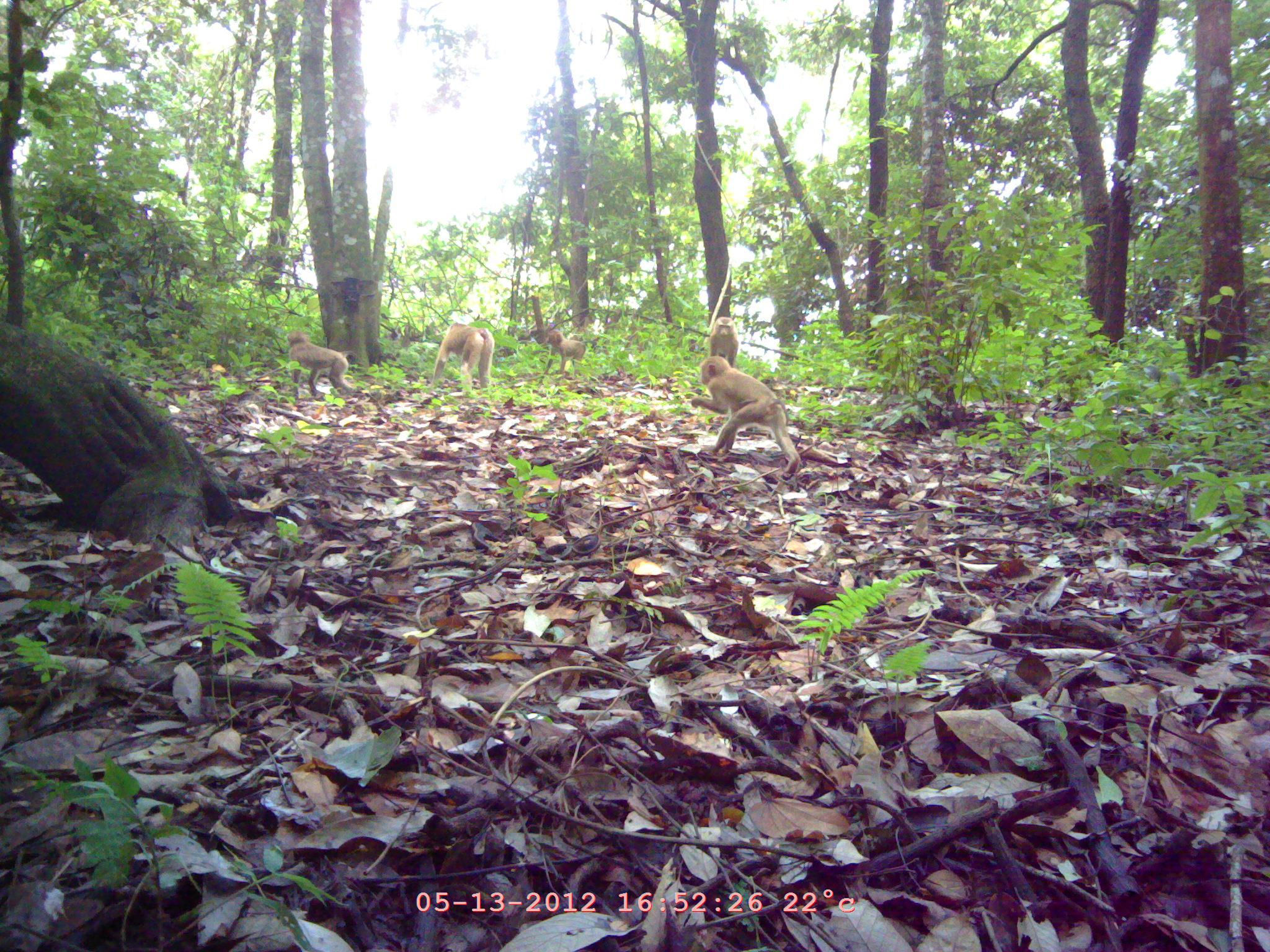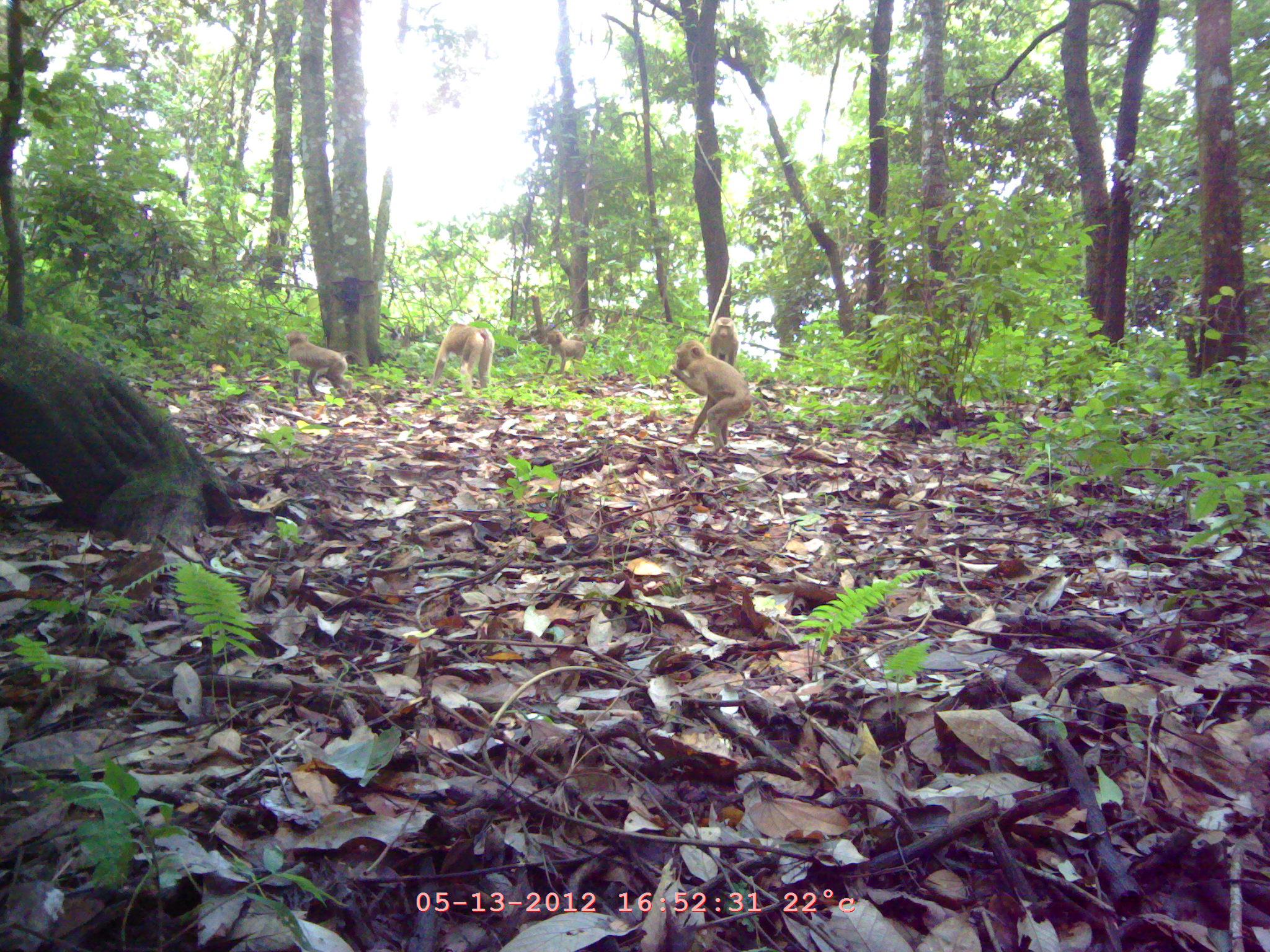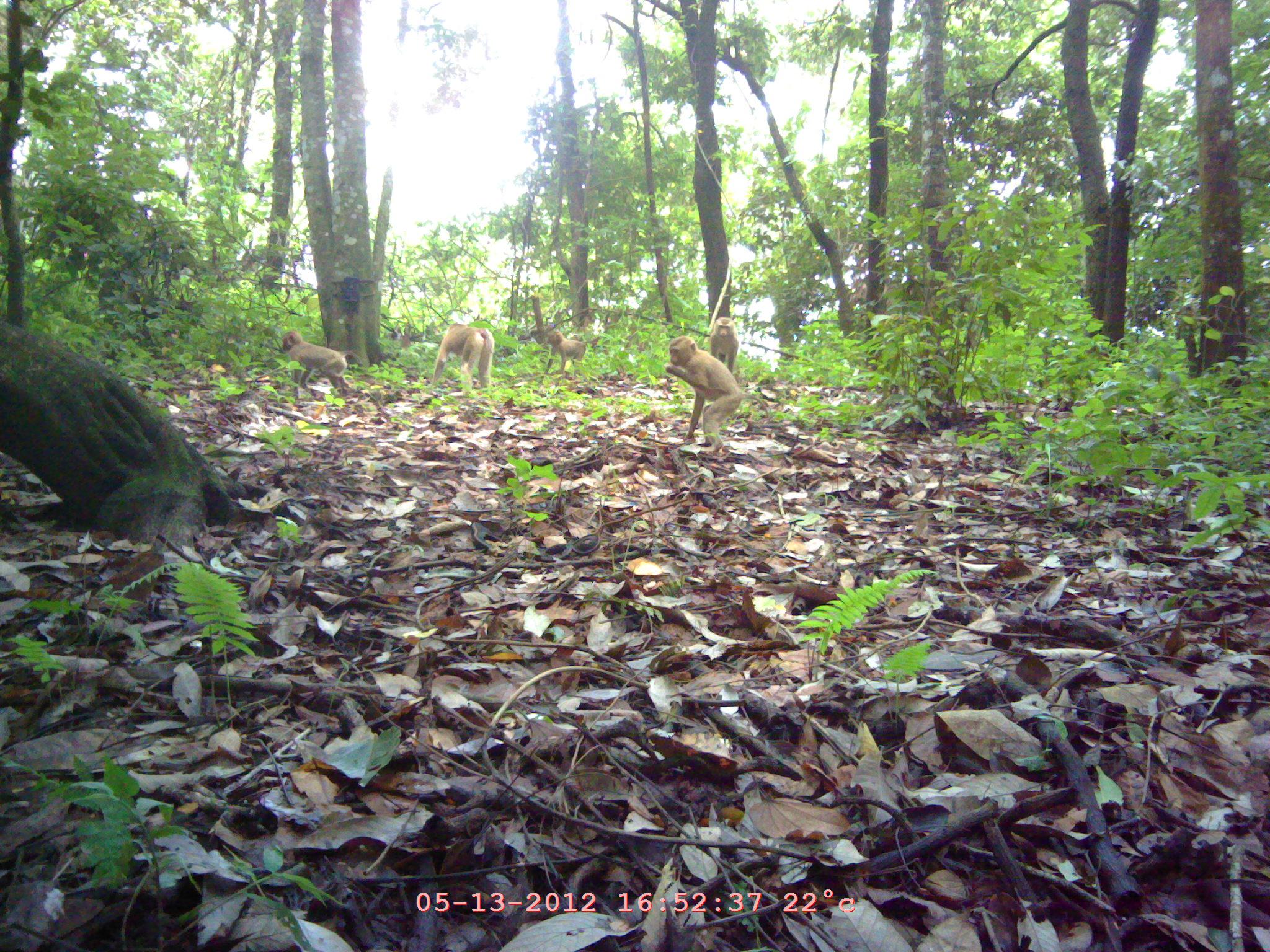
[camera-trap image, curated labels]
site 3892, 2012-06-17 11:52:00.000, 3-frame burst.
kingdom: Animalia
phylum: Chordata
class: Mammalia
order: Primates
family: Cercopithecidae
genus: Macaca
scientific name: Macaca nemestrina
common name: southern pig-tailed macaque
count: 5